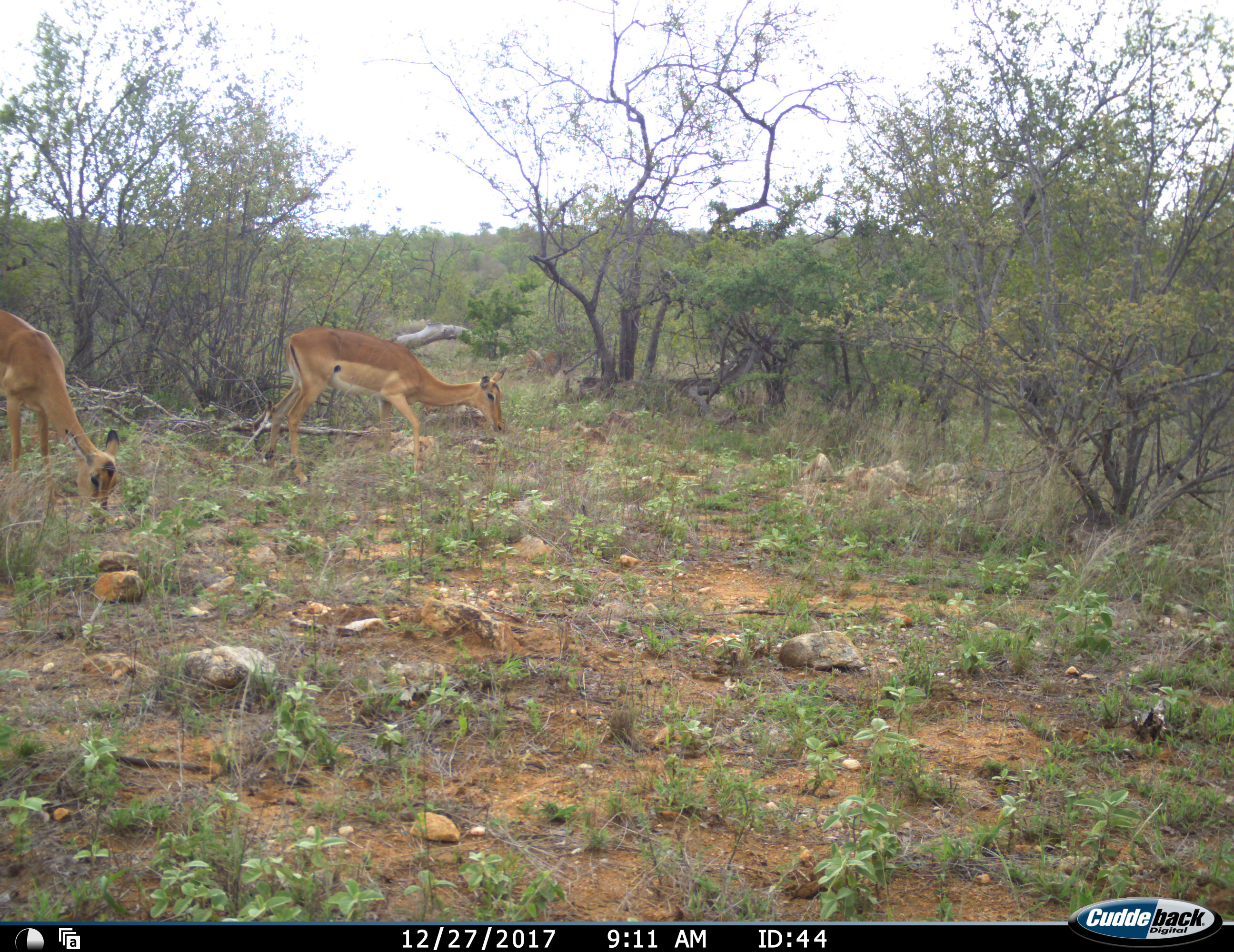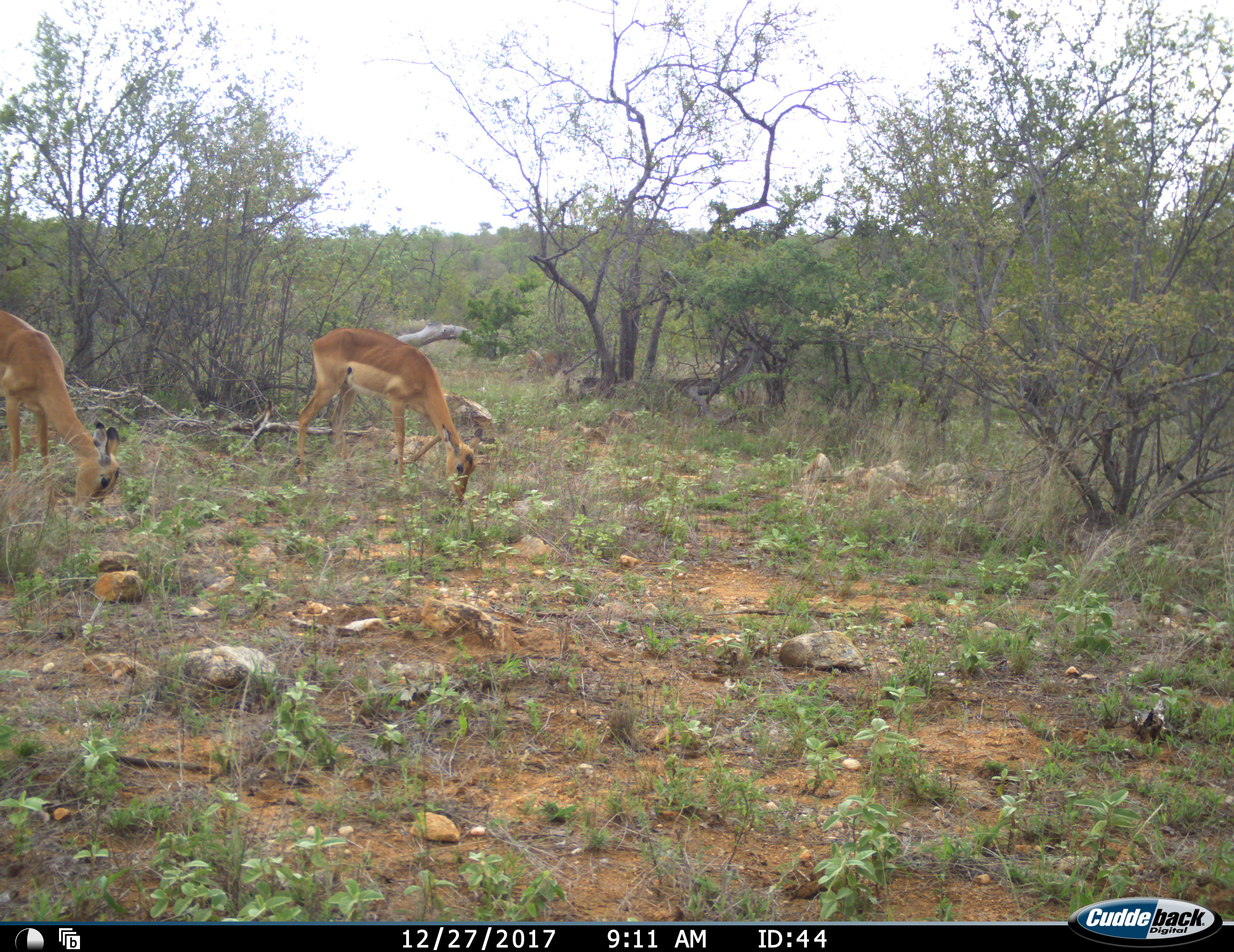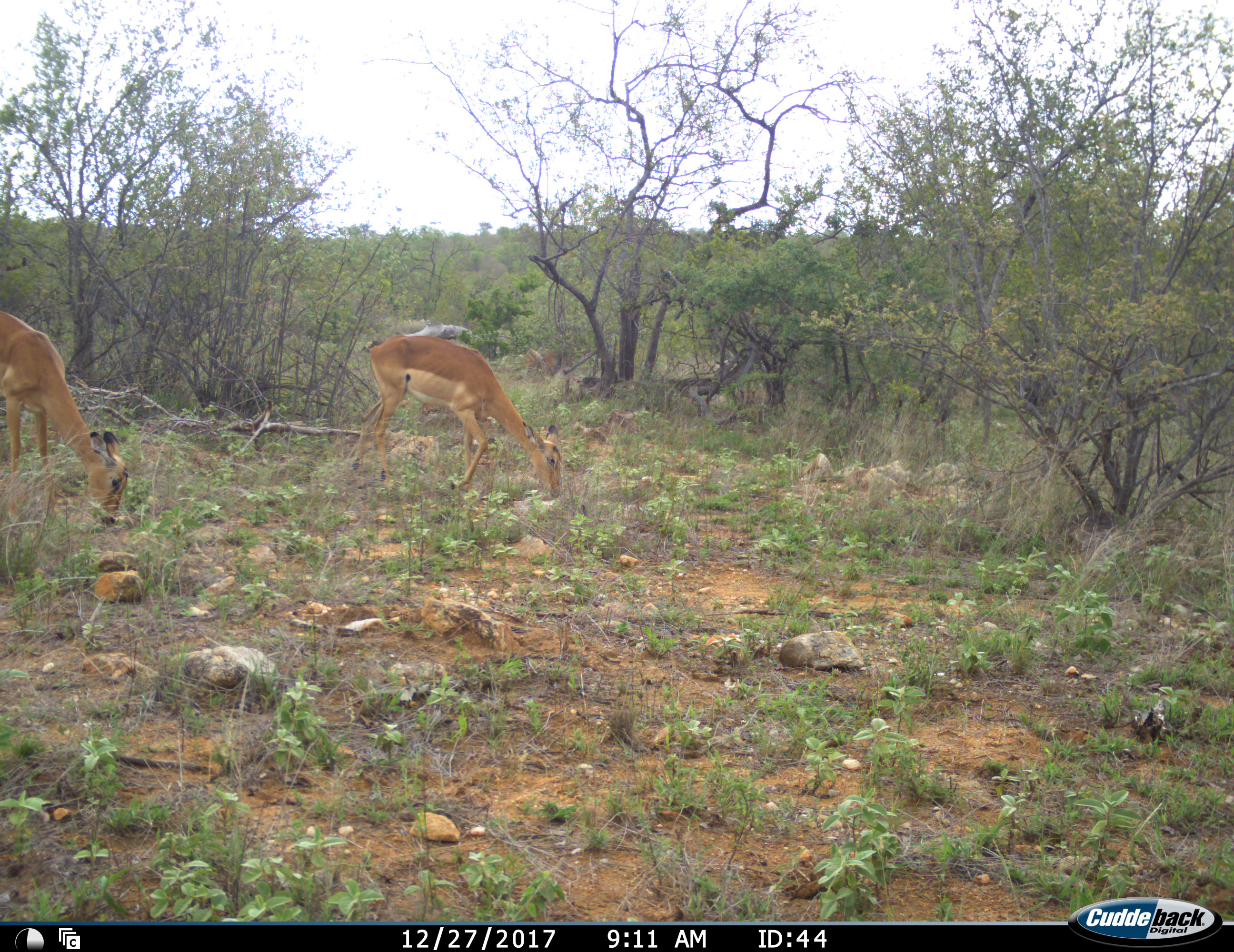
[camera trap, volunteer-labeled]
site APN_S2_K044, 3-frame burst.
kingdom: Animalia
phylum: Chordata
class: Mammalia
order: Artiodactyla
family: Bovidae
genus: Aepyceros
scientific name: Aepyceros melampus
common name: impala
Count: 2.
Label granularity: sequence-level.